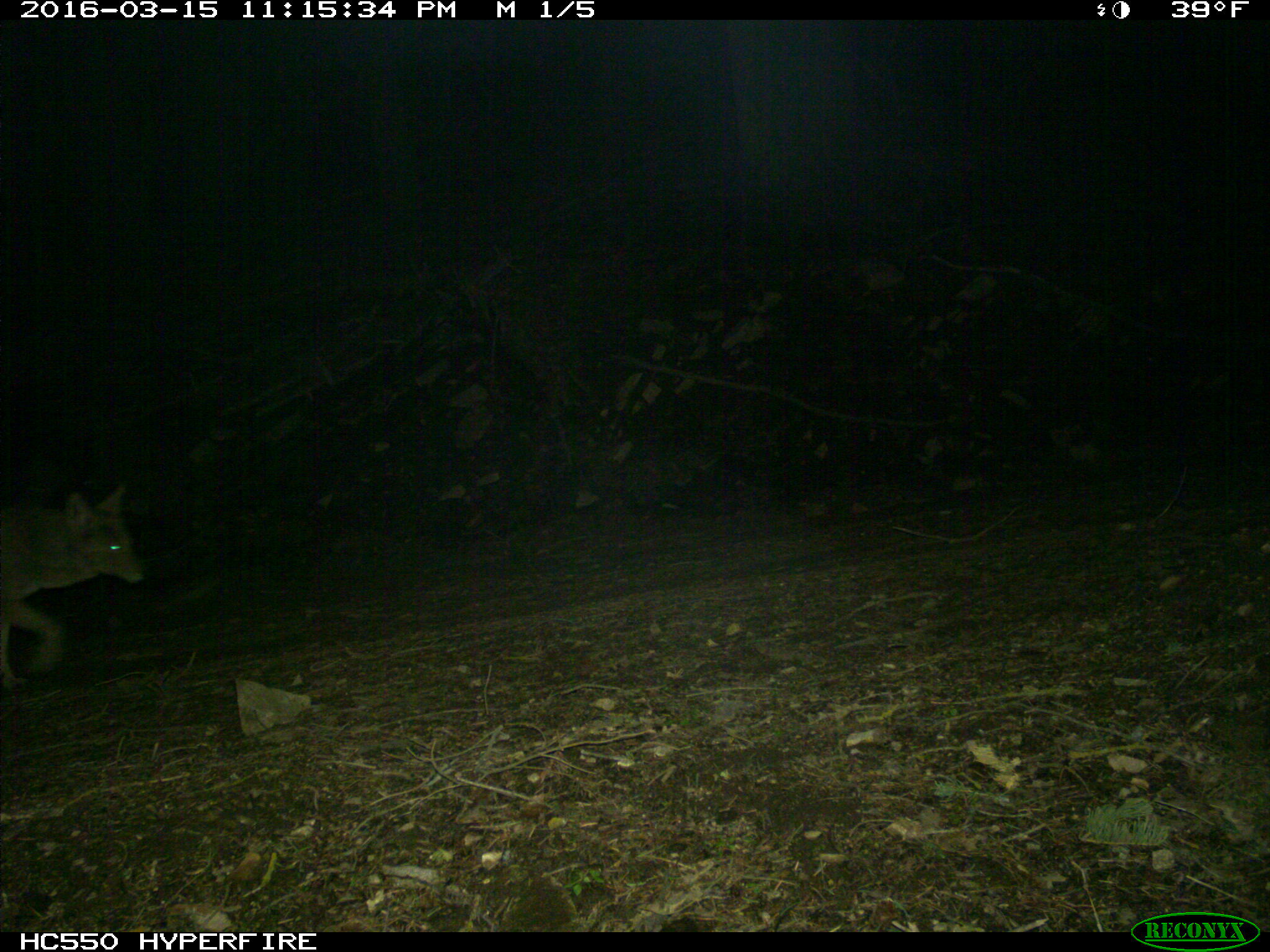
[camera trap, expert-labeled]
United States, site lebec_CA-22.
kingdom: Animalia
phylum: Chordata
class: Mammalia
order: Carnivora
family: Canidae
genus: Canis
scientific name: Canis latrans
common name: coyote